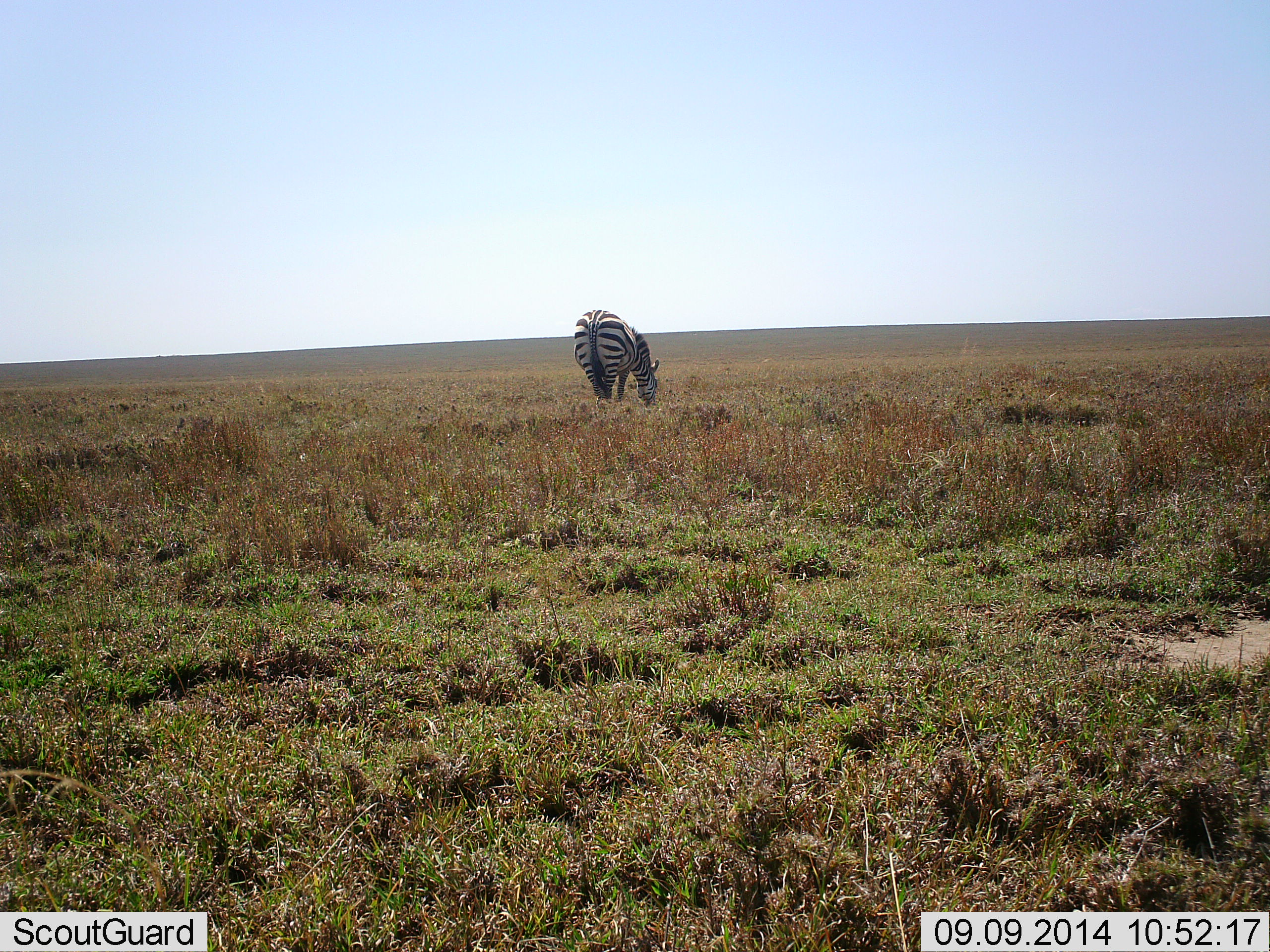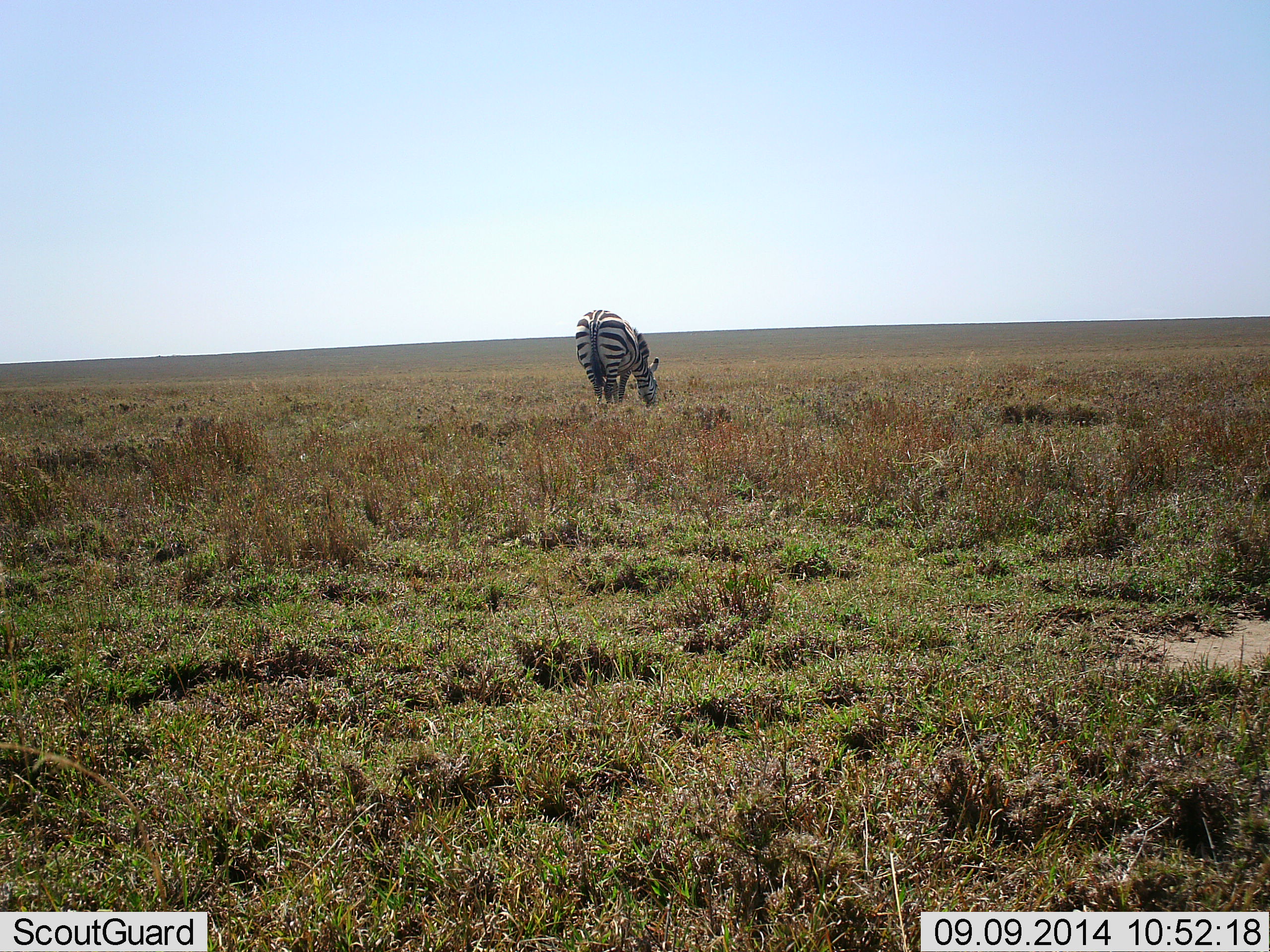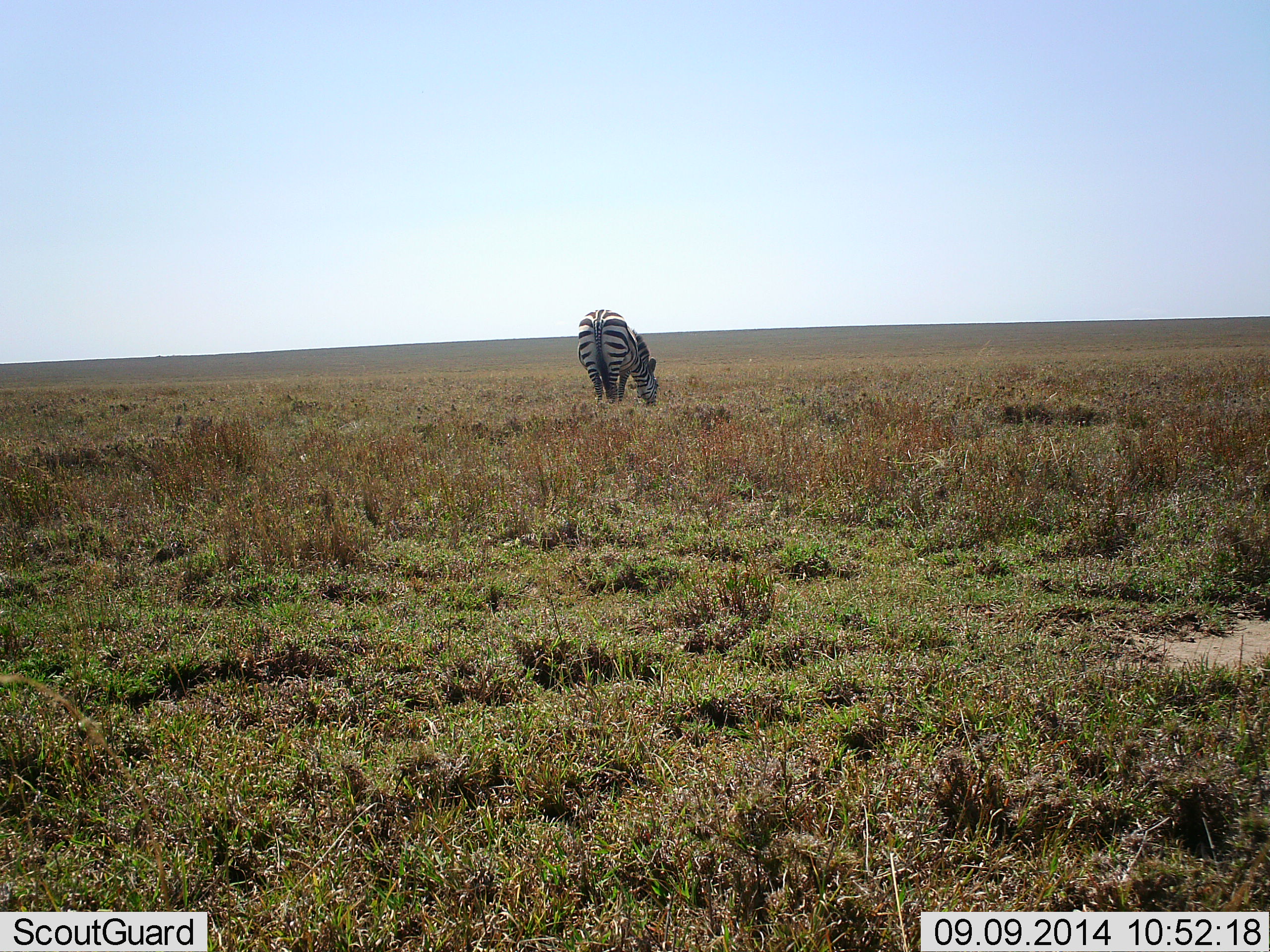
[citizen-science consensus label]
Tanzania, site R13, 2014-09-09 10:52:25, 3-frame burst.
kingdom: Animalia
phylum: Chordata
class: Mammalia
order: Perissodactyla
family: Equidae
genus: Equus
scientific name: Equus quagga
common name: plains zebra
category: zebra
Zebra (plains zebra) (Equus quagga), count 1. Behavior (volunteer vote fractions): standing 30%, resting 0%, moving 0%, interacting 0%. Young present (vote fraction): 0%. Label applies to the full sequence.